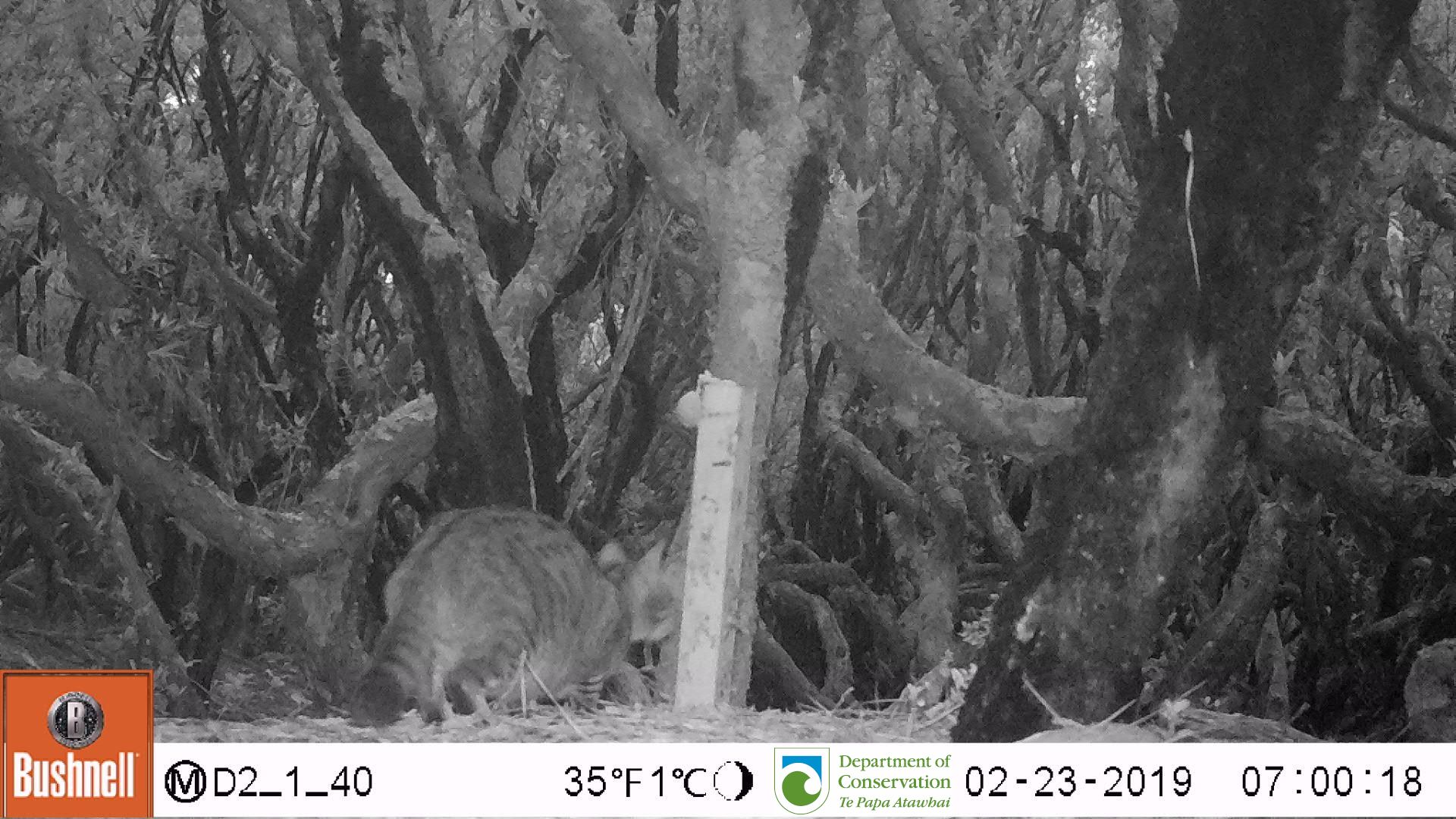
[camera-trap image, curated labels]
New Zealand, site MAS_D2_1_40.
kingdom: Animalia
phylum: Chordata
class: Mammalia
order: Carnivora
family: Felidae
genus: Felis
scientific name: Felis catus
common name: domestic cat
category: cat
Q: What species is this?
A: Cat (domestic cat) (Felis catus).